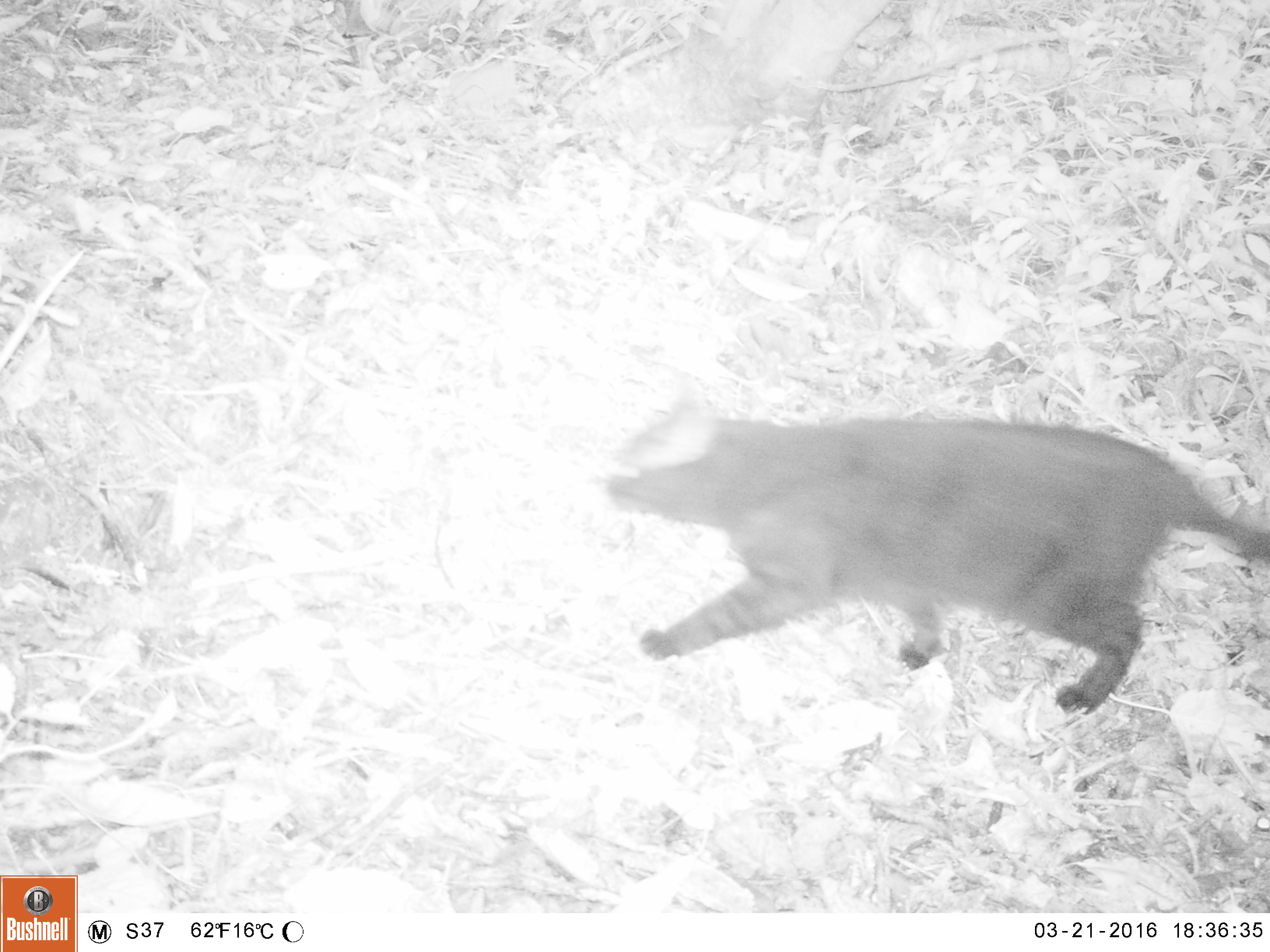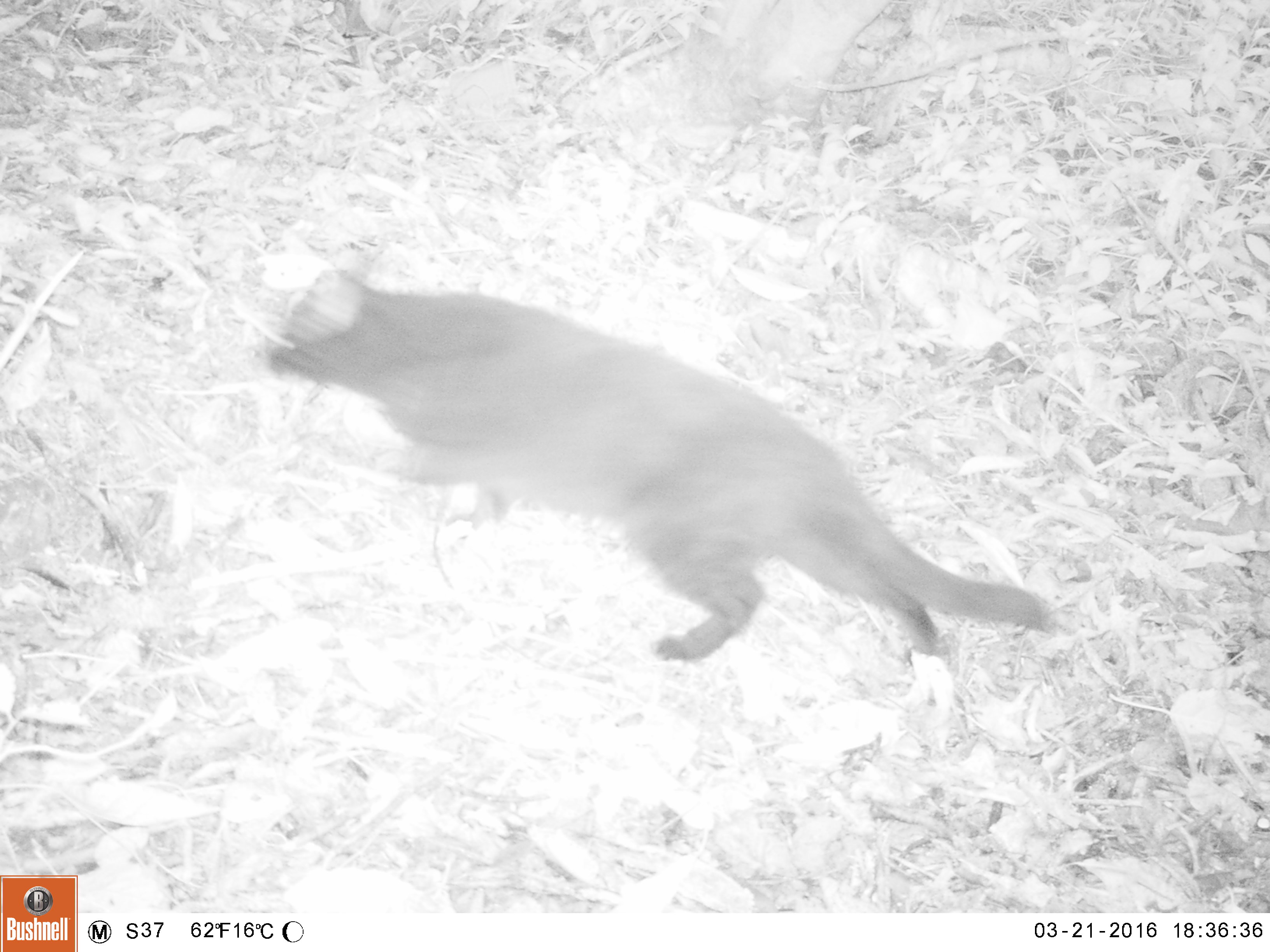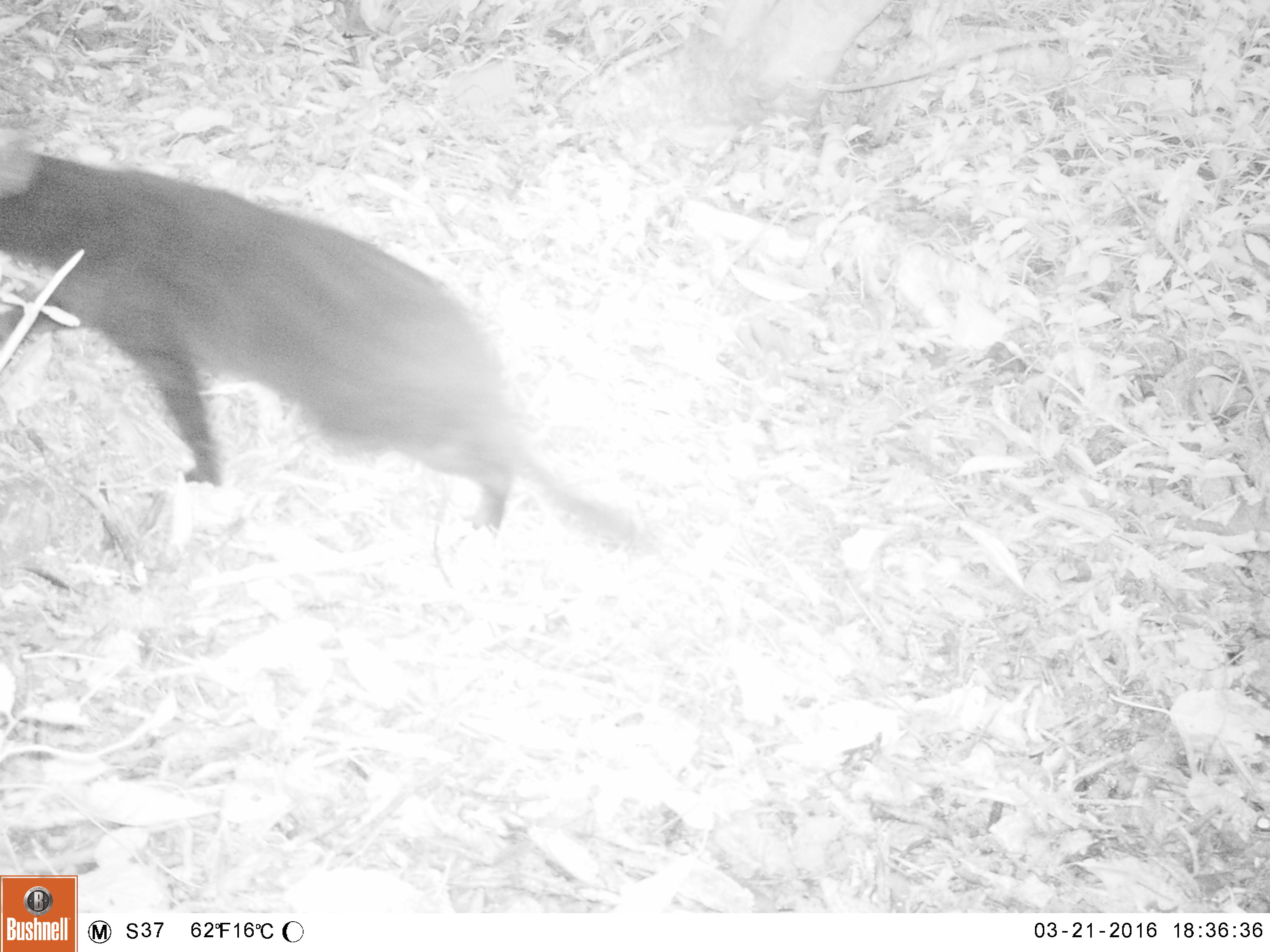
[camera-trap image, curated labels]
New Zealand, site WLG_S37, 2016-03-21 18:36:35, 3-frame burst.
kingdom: Animalia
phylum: Chordata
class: Mammalia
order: Carnivora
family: Felidae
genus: Felis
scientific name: Felis catus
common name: domestic cat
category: cat